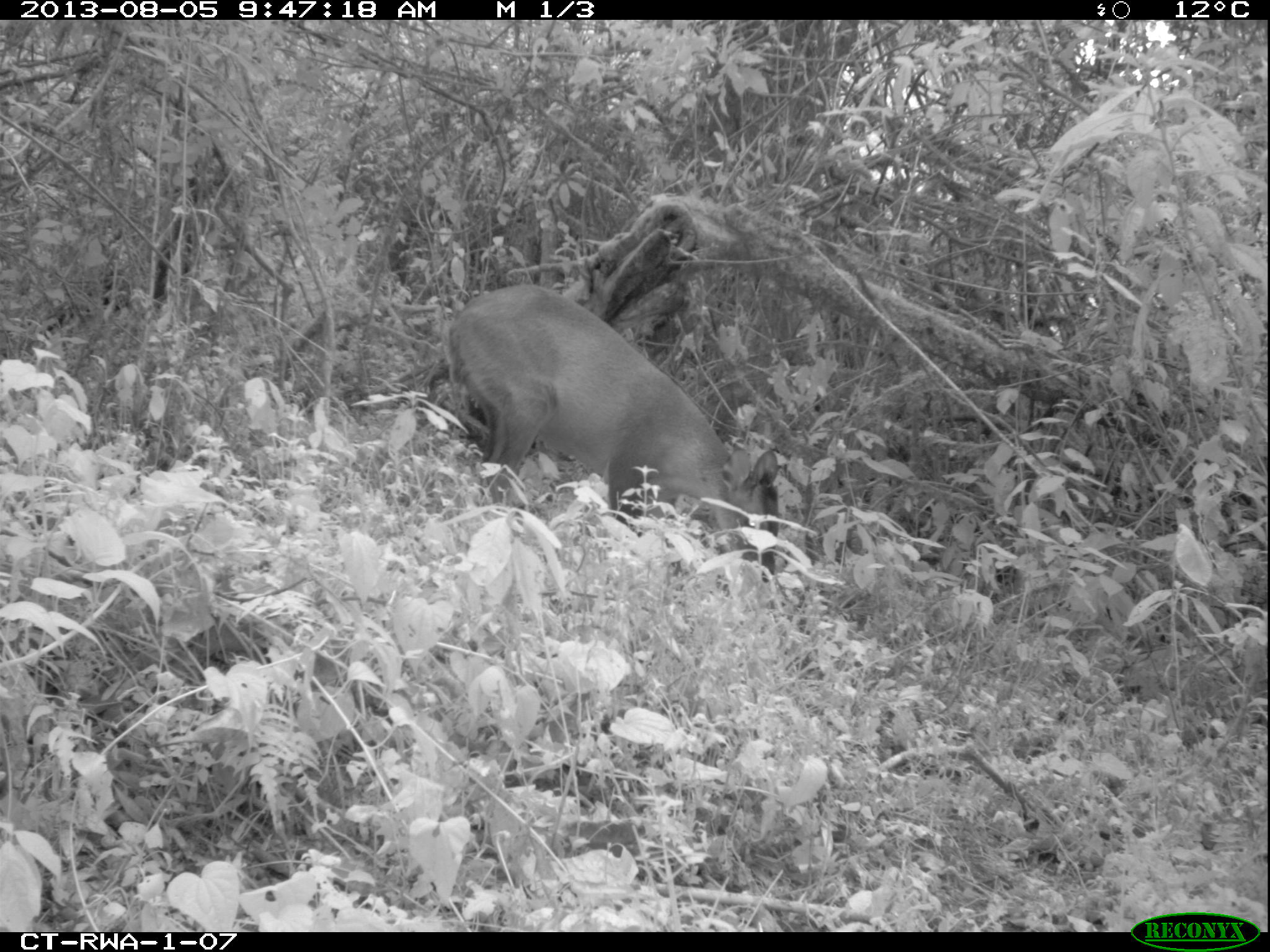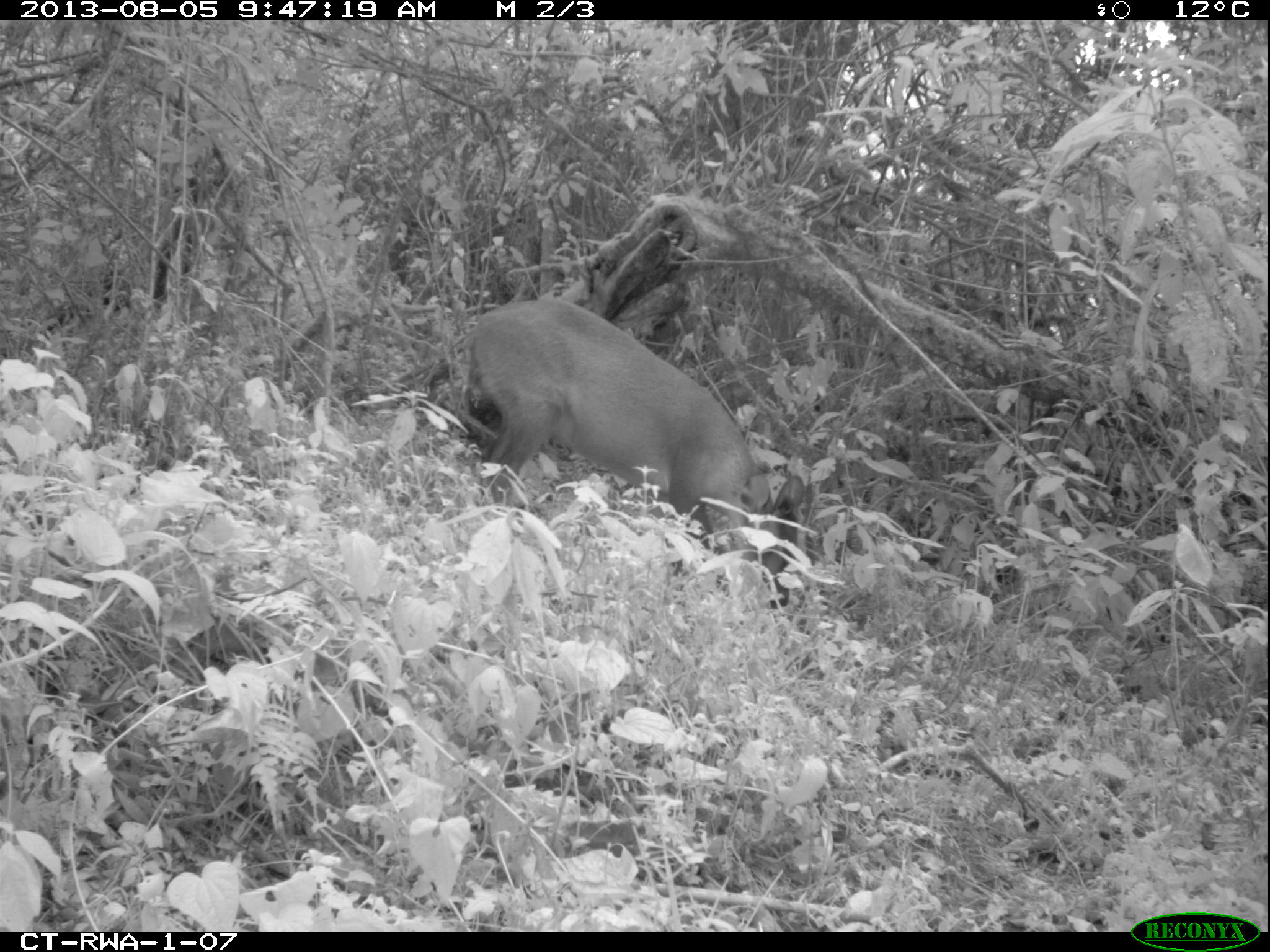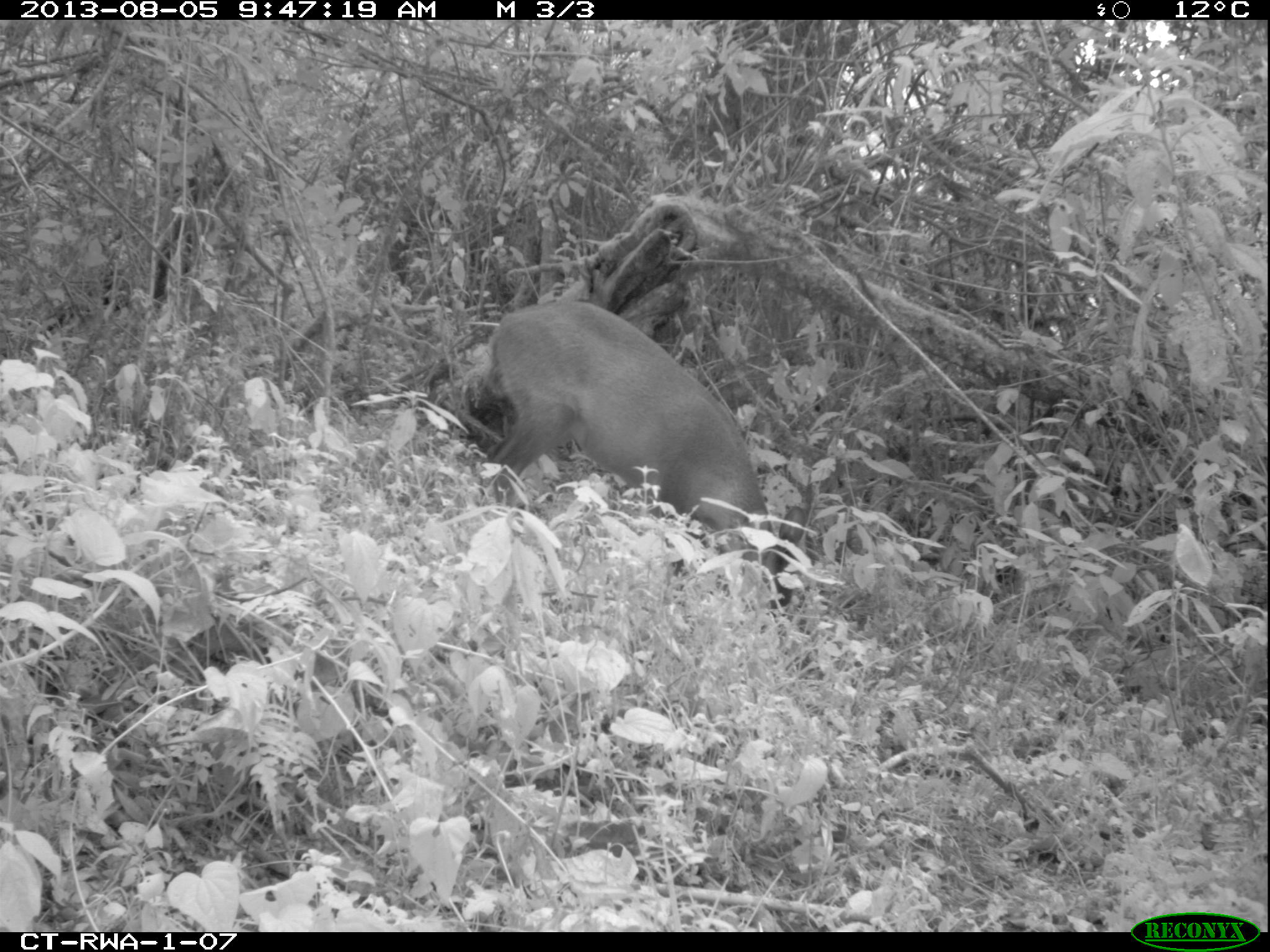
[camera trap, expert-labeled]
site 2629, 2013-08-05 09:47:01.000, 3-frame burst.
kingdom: Animalia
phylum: Chordata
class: Mammalia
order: Artiodactyla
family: Bovidae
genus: Cephalophus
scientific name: Cephalophus nigrifrons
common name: black-fronted duiker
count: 1